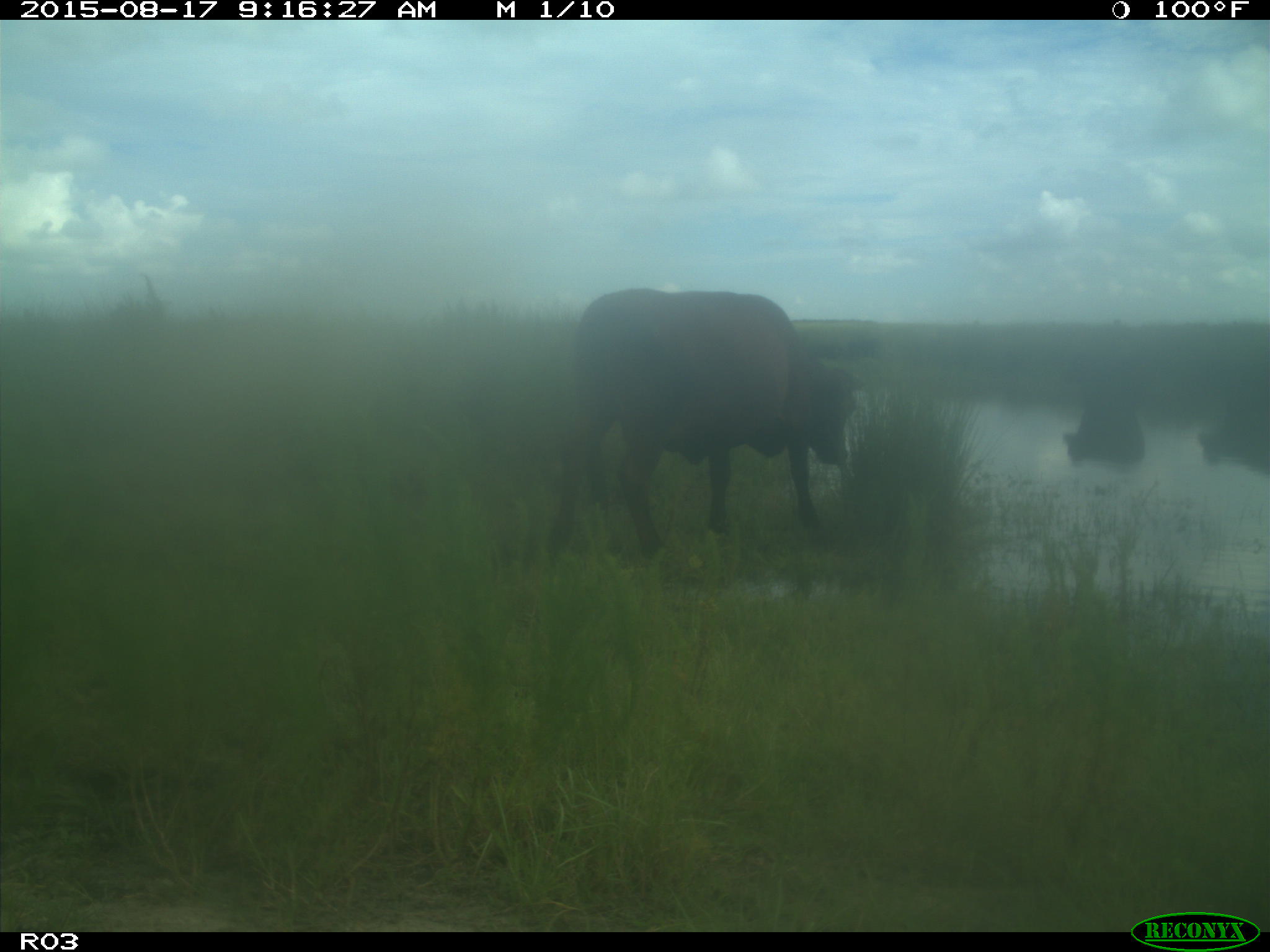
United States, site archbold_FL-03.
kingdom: Animalia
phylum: Chordata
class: Mammalia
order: Artiodactyla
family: Bovidae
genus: Bos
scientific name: Bos taurus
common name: domestic cow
Bos taurus (domestic cow).